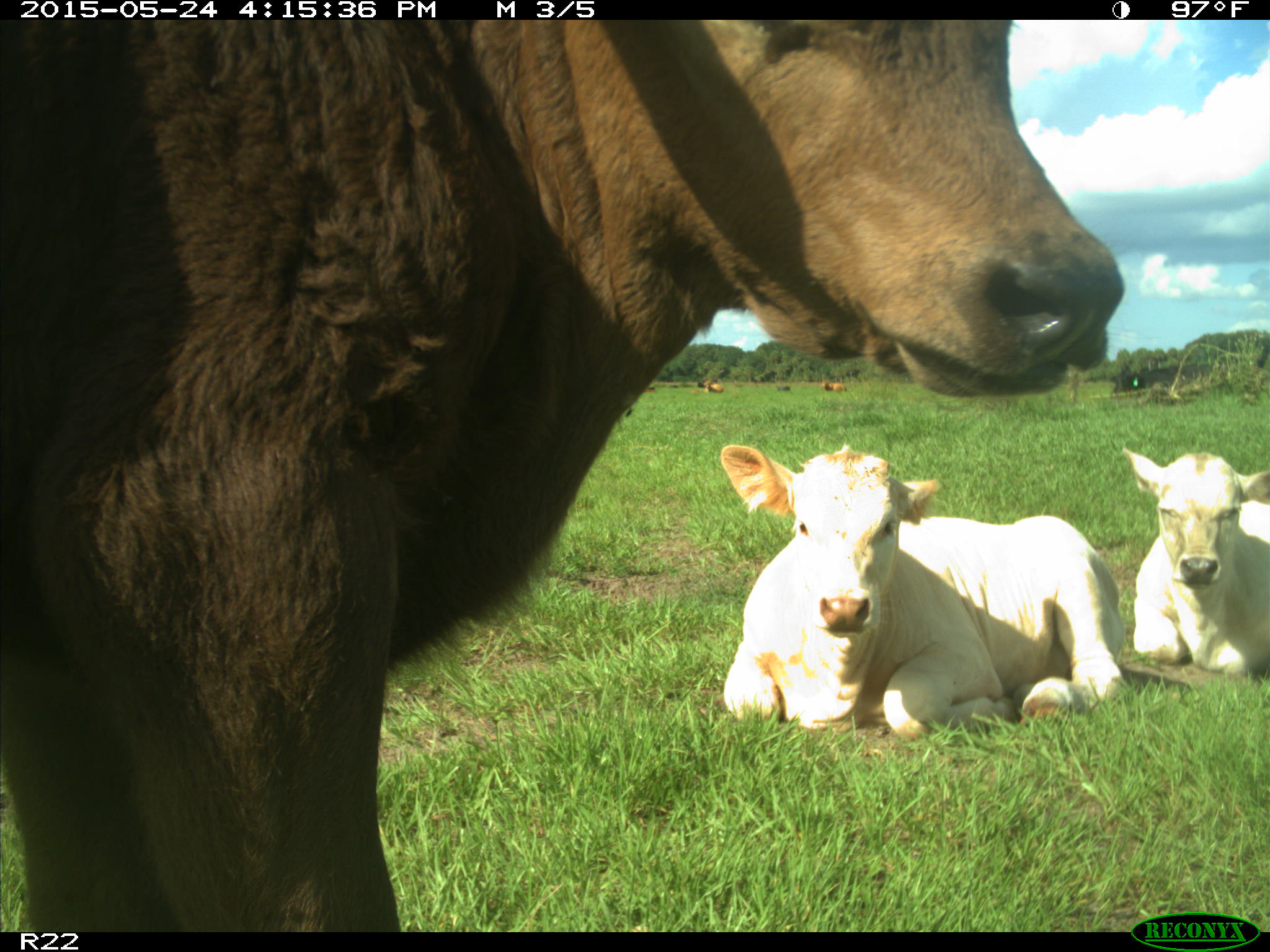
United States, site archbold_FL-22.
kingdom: Animalia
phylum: Chordata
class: Mammalia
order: Artiodactyla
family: Bovidae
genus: Bos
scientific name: Bos taurus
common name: domestic cow